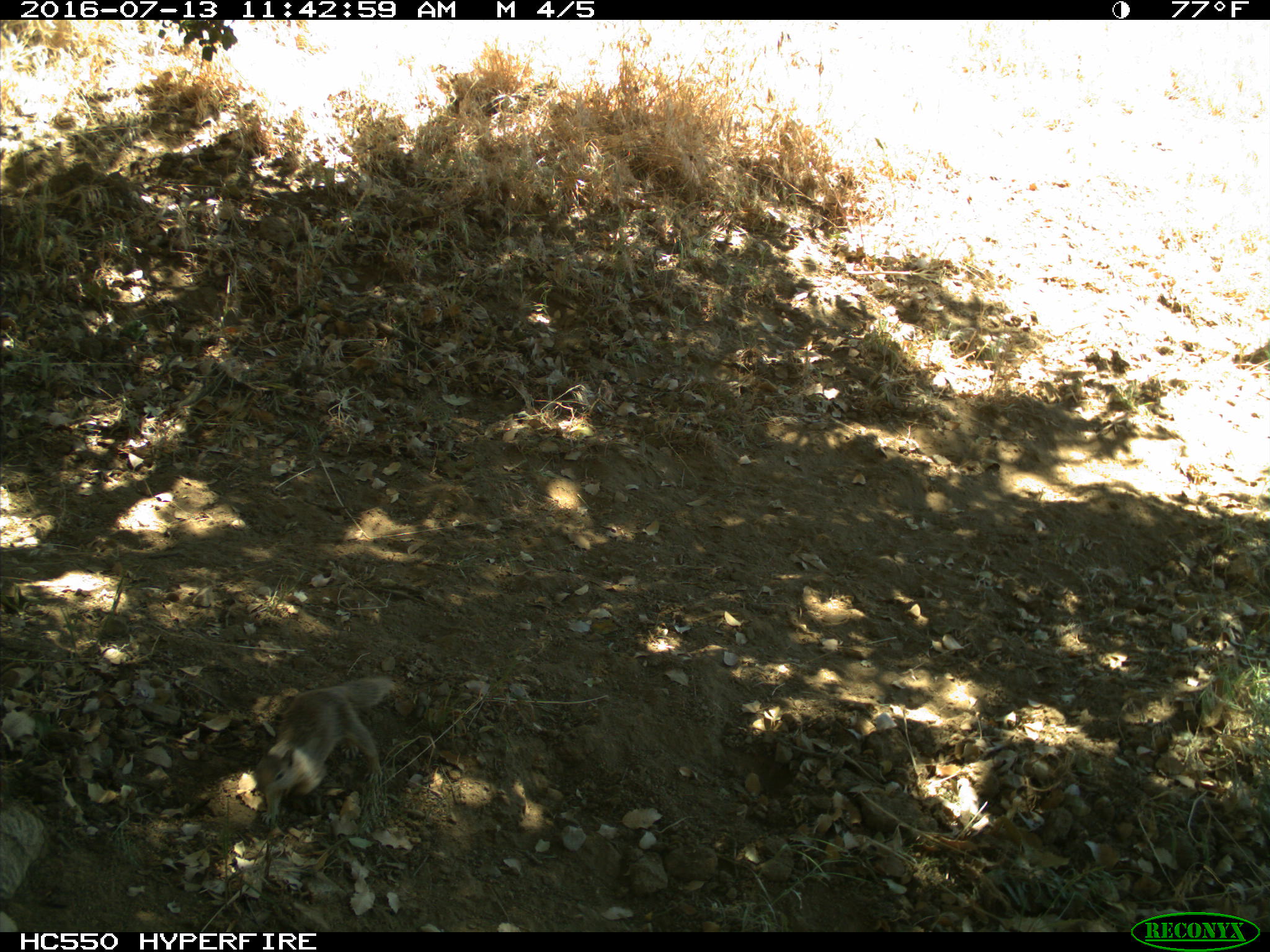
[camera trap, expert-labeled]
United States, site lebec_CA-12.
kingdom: Animalia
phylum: Chordata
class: Mammalia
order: Rodentia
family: Sciuridae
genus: Otospermophilus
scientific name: Otospermophilus beecheyi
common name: california ground squirrel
Otospermophilus beecheyi (california ground squirrel).